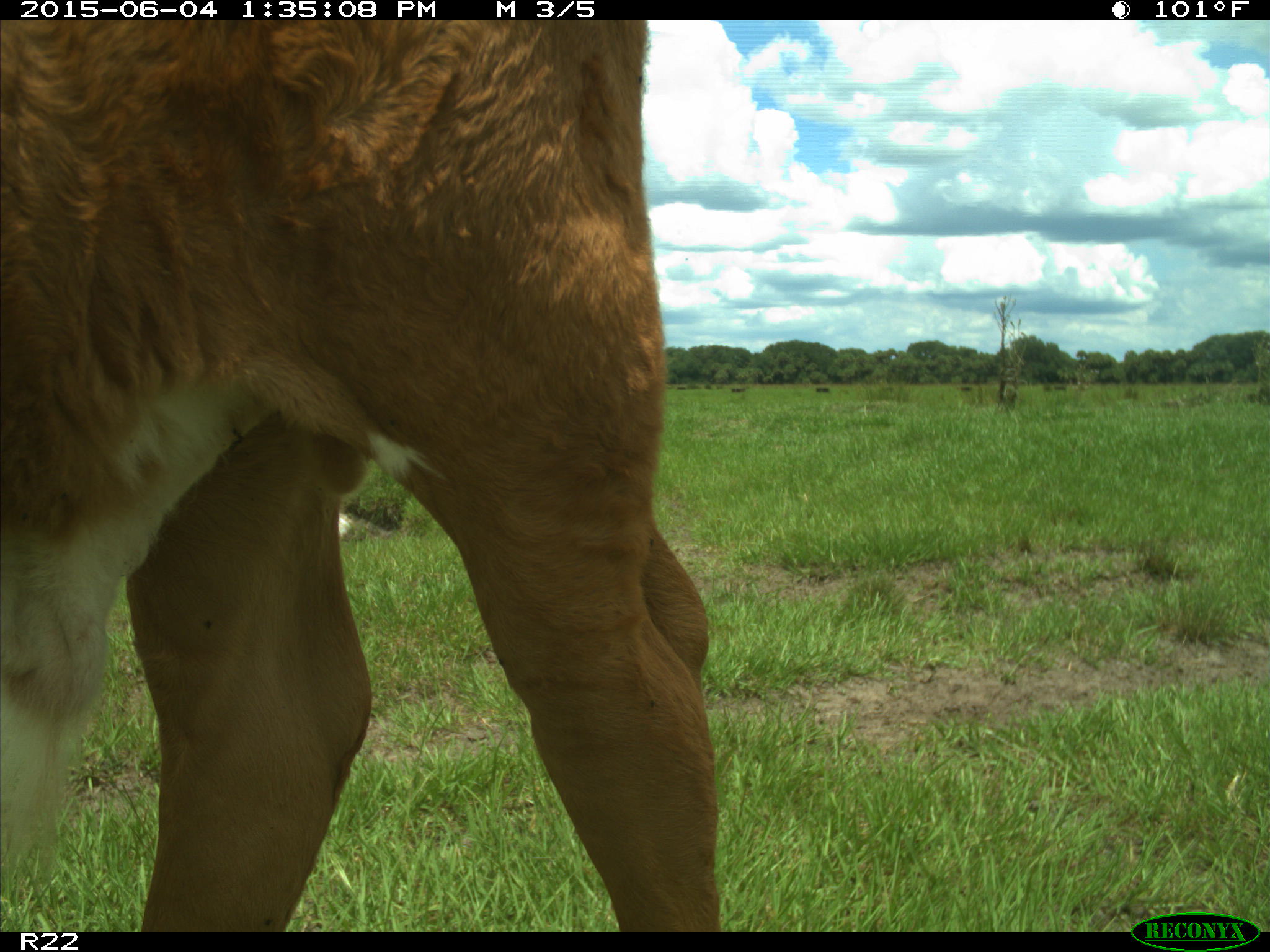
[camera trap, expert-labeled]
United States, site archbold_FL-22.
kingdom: Animalia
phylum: Chordata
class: Mammalia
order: Artiodactyla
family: Bovidae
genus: Bos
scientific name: Bos taurus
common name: domestic cow